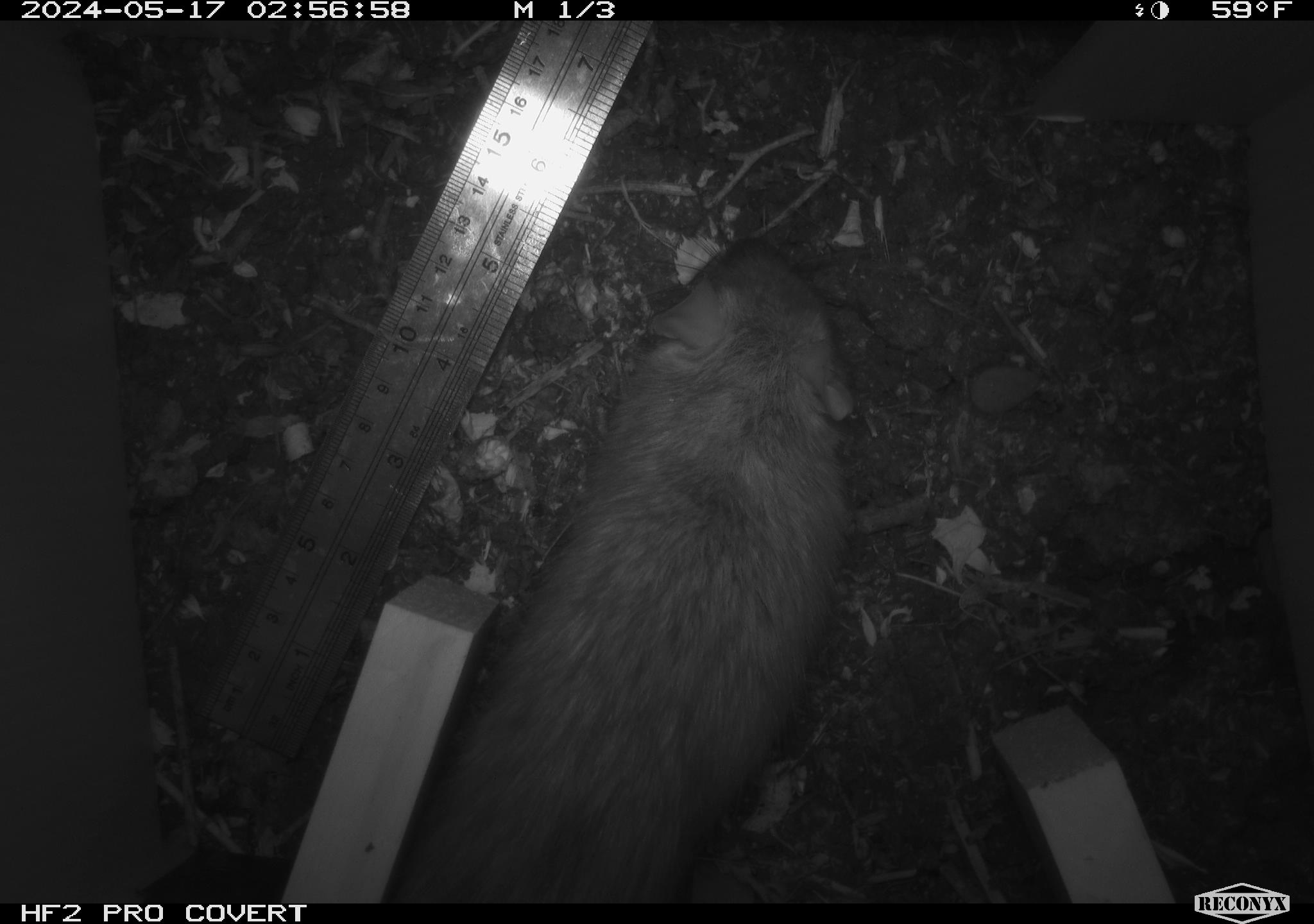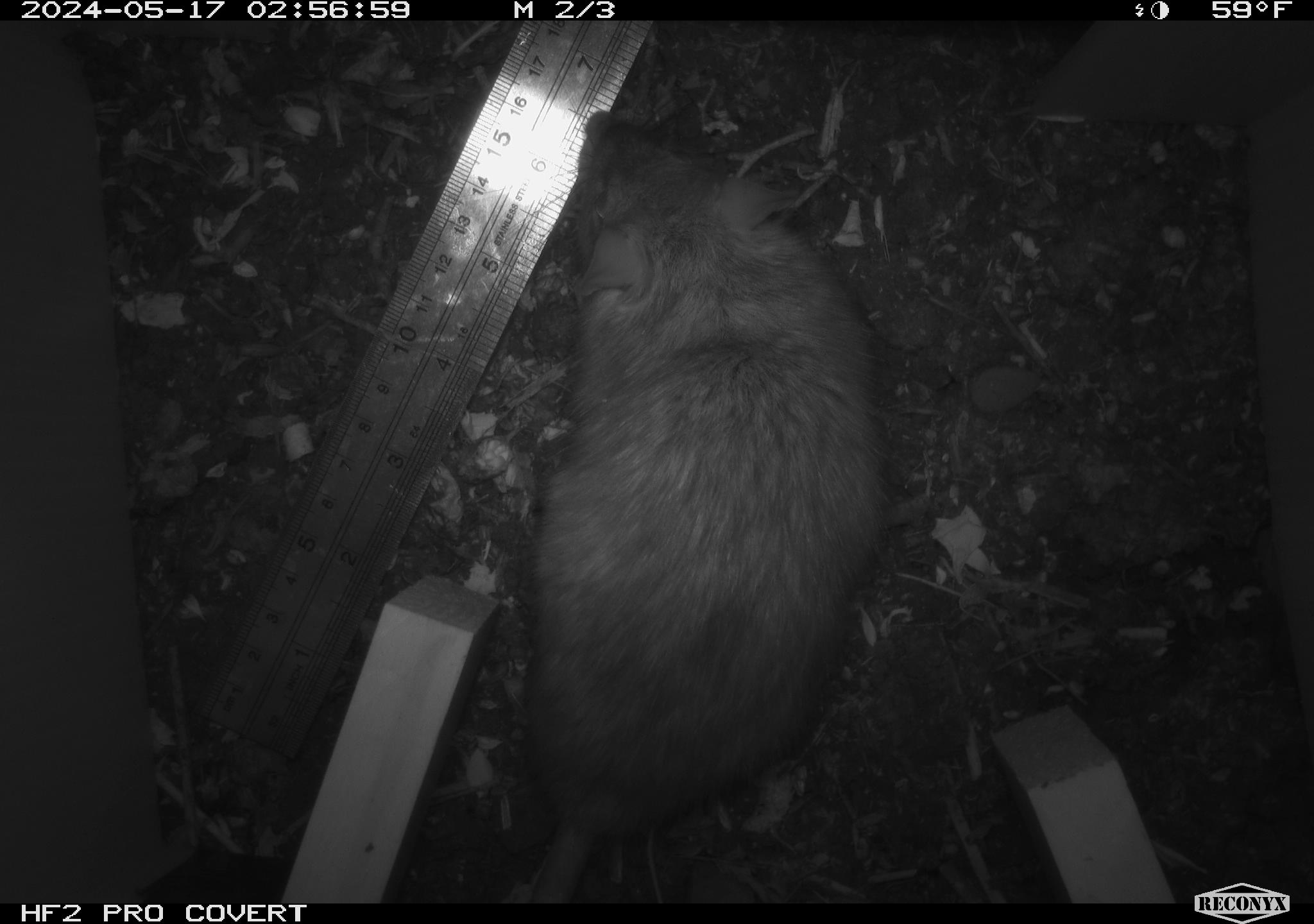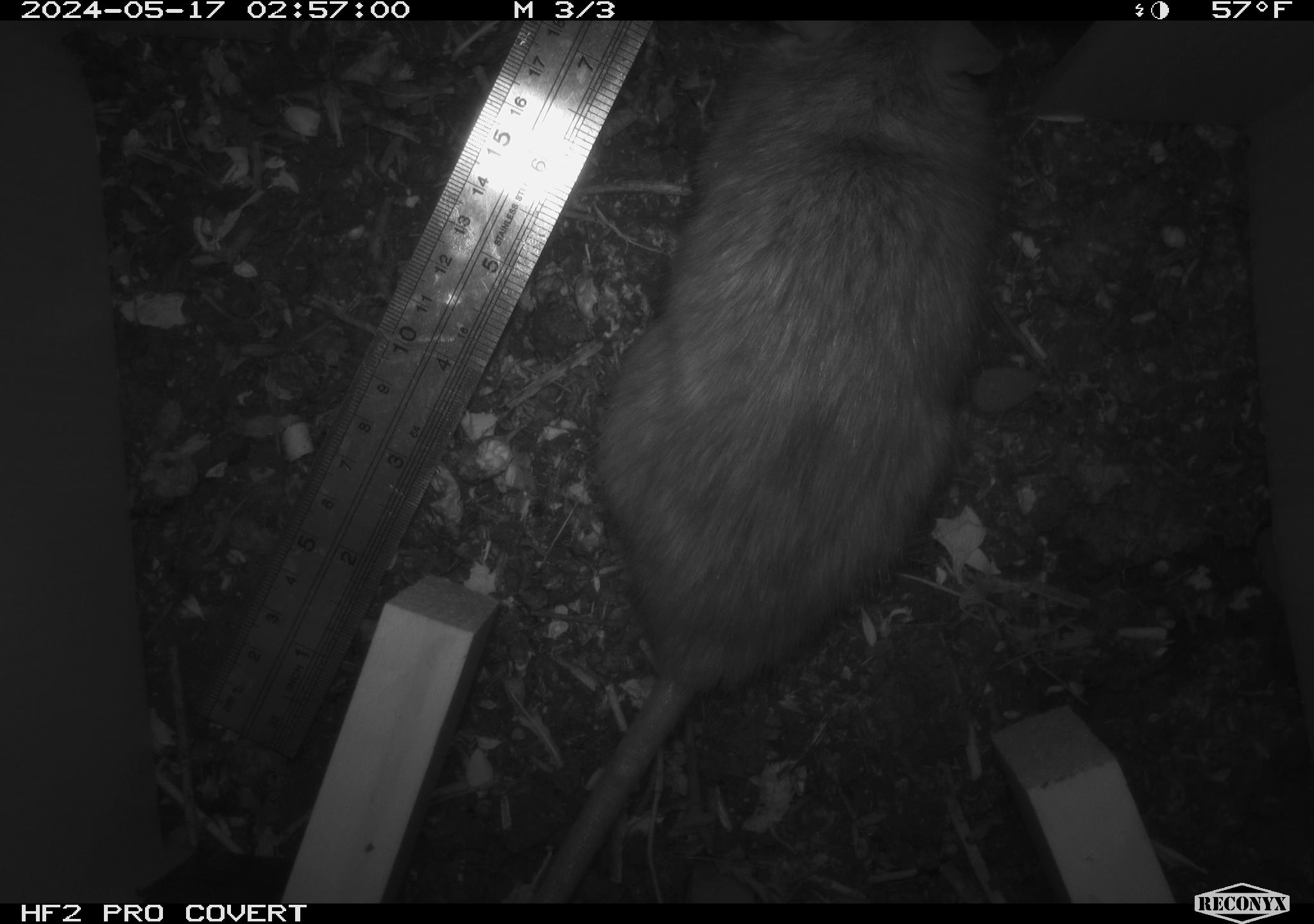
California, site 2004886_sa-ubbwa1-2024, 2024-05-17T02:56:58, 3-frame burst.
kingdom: Animalia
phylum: Chordata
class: Mammalia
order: Rodentia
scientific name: Rodentia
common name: woodrat or rat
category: woodrat or rat species